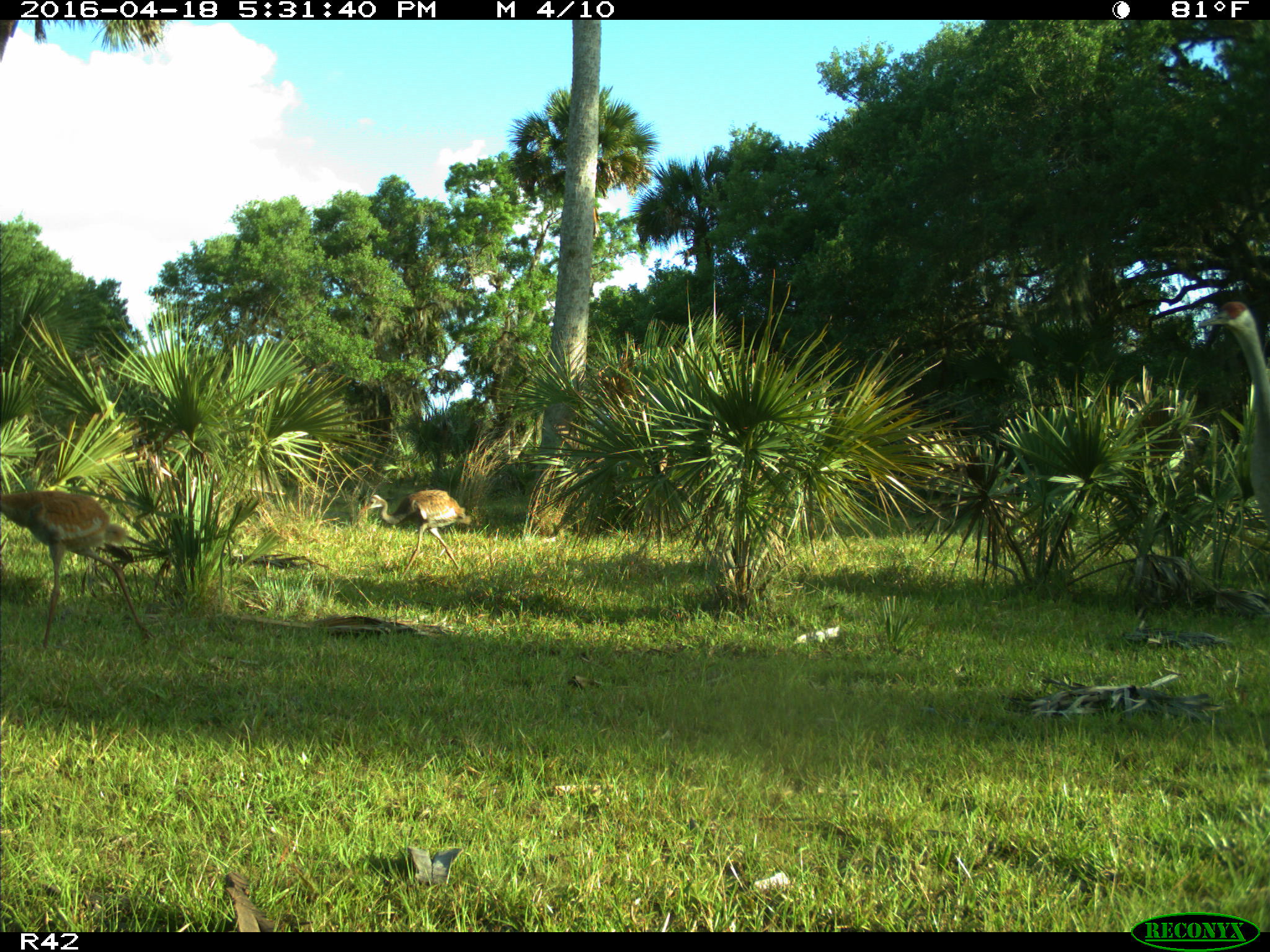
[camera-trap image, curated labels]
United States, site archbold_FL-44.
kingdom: Animalia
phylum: Chordata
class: Aves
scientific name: Aves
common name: birds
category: unidentified bird